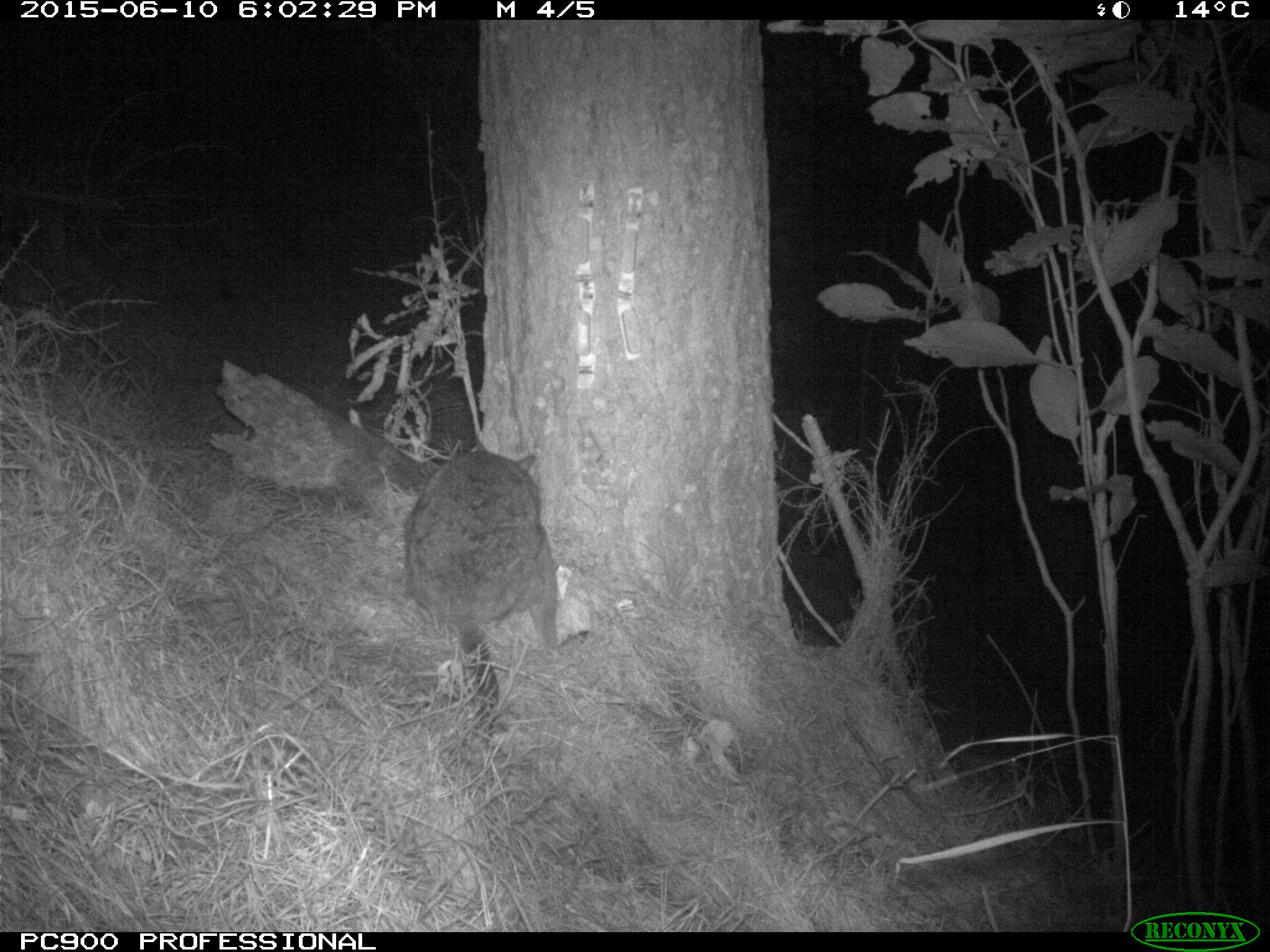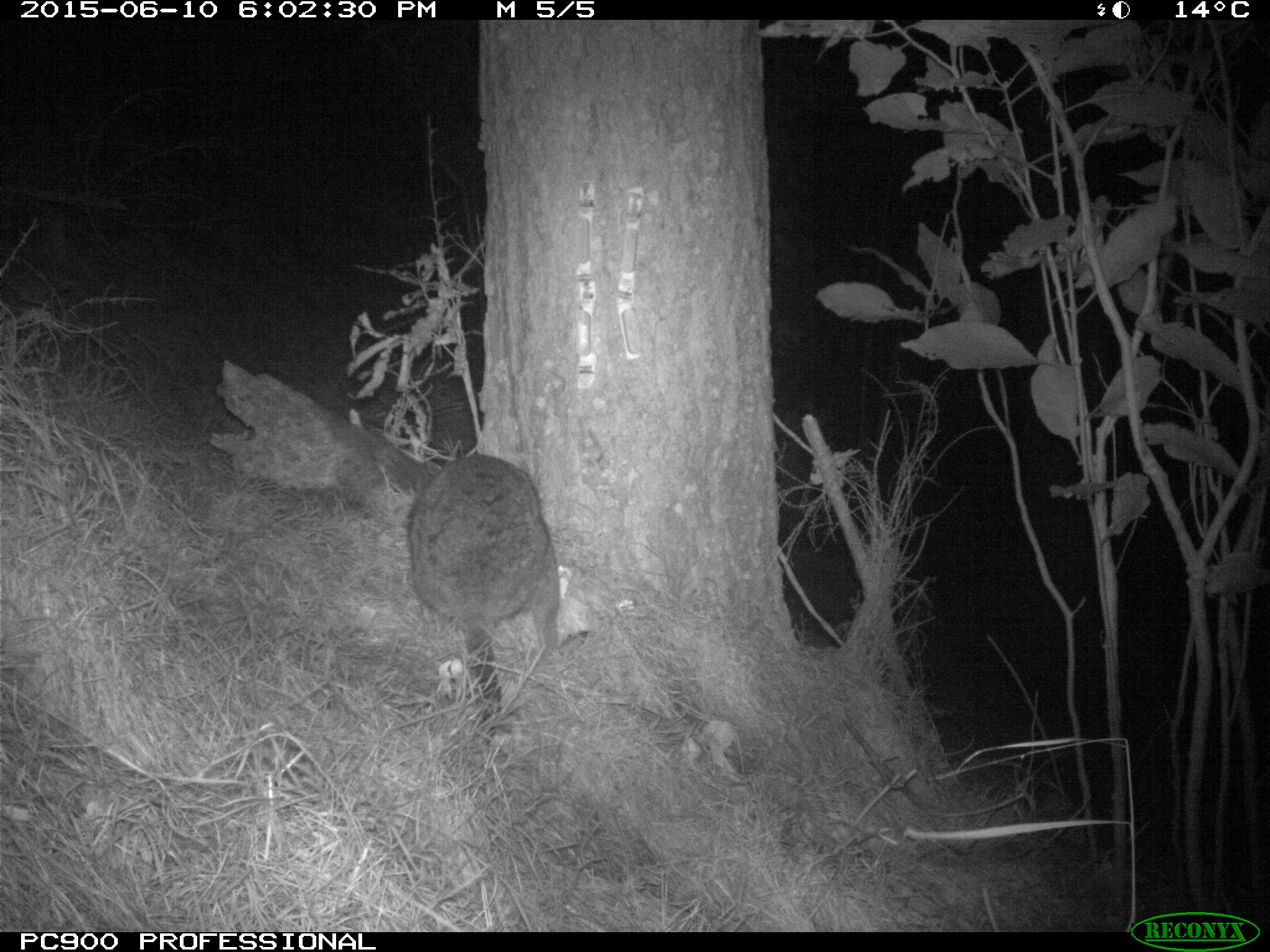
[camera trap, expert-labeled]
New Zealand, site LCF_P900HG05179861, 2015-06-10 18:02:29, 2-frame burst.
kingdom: Animalia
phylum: Chordata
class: Mammalia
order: Diprotodontia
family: Macropodidae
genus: Notamacropus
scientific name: Notamacropus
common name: wallaby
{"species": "wallaby (Notamacropus)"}